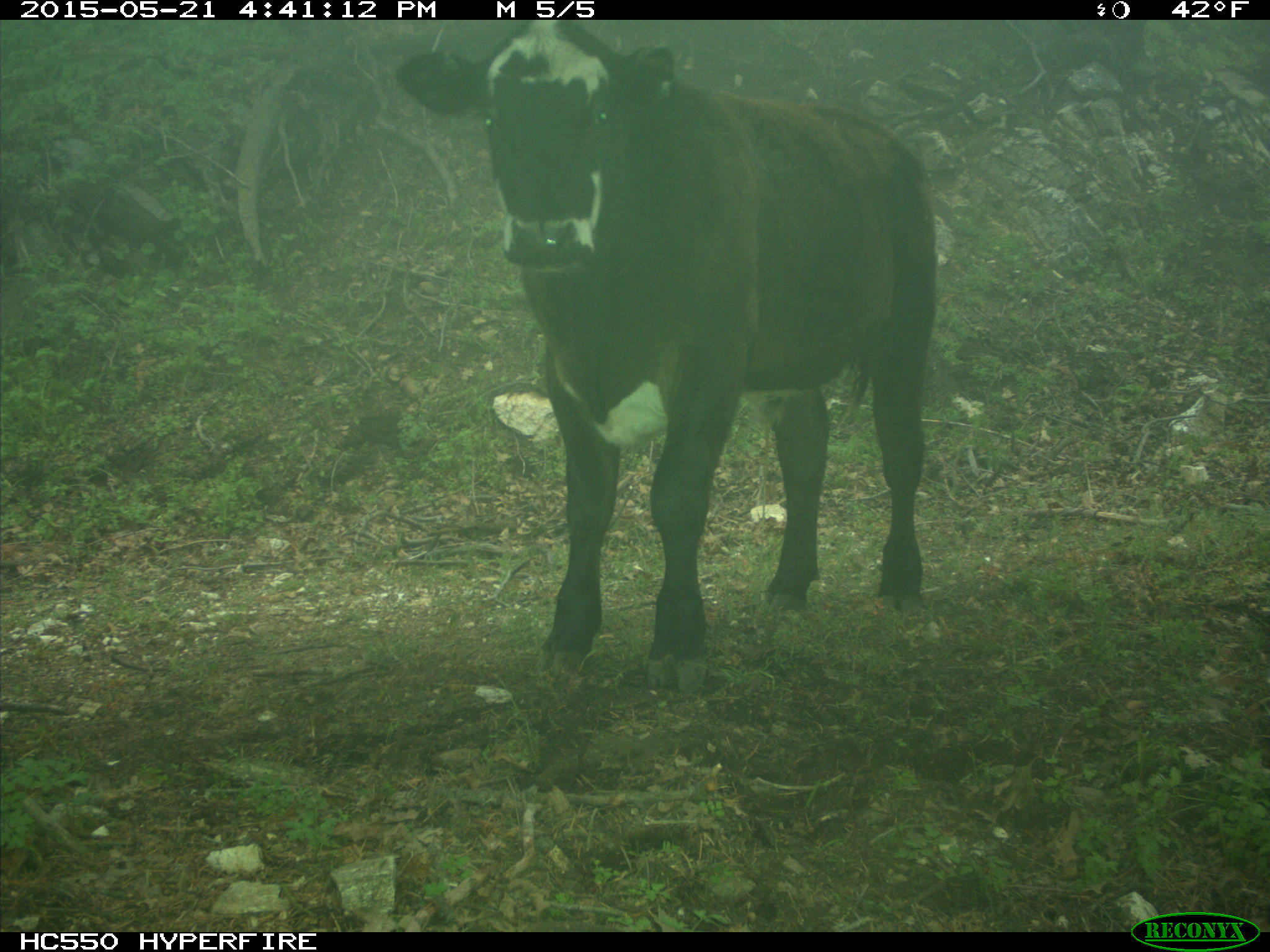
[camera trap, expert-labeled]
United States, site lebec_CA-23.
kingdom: Animalia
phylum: Chordata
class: Mammalia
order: Artiodactyla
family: Bovidae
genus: Bos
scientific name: Bos taurus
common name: domestic cow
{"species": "Bos taurus (domestic cow)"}